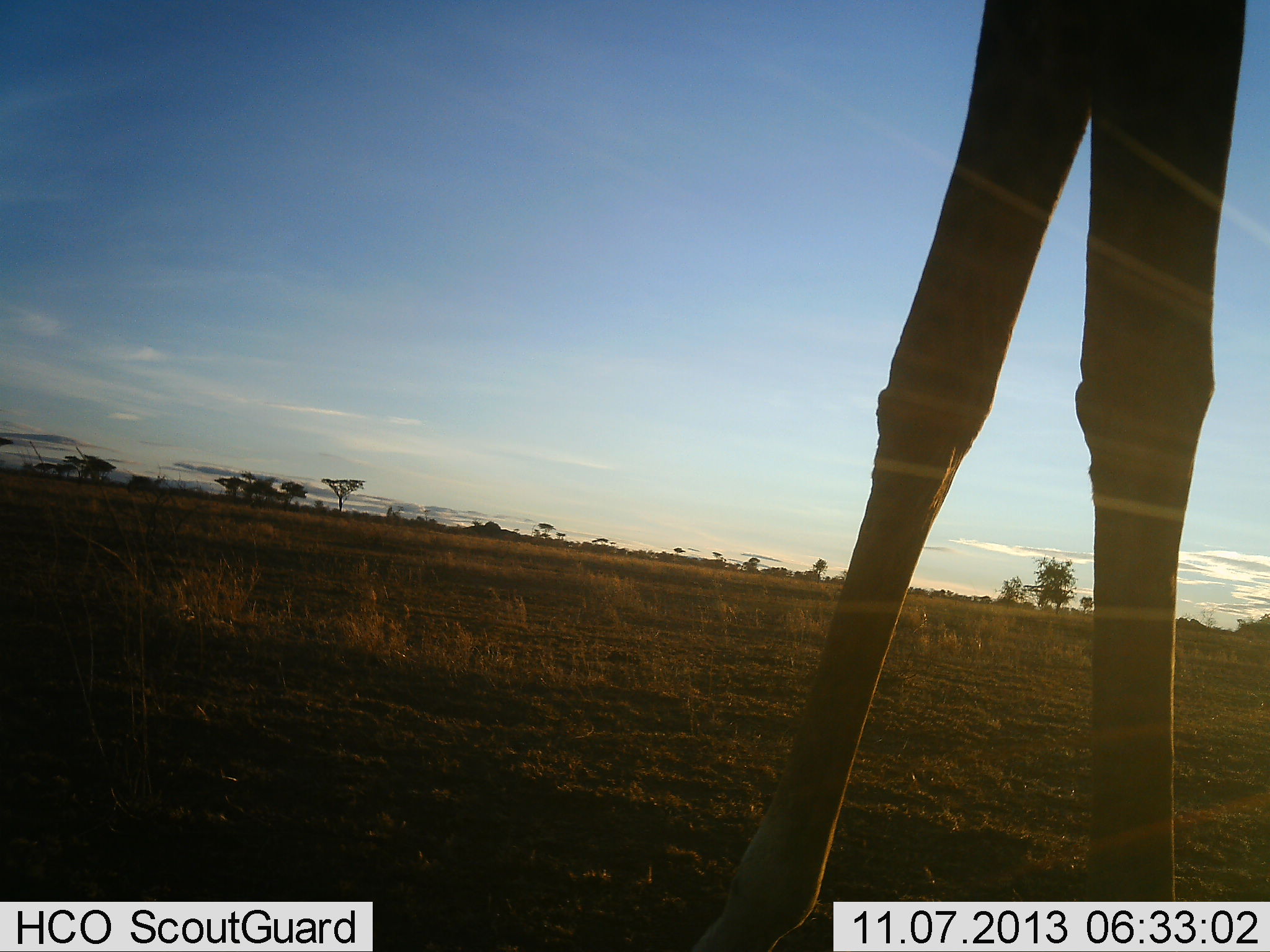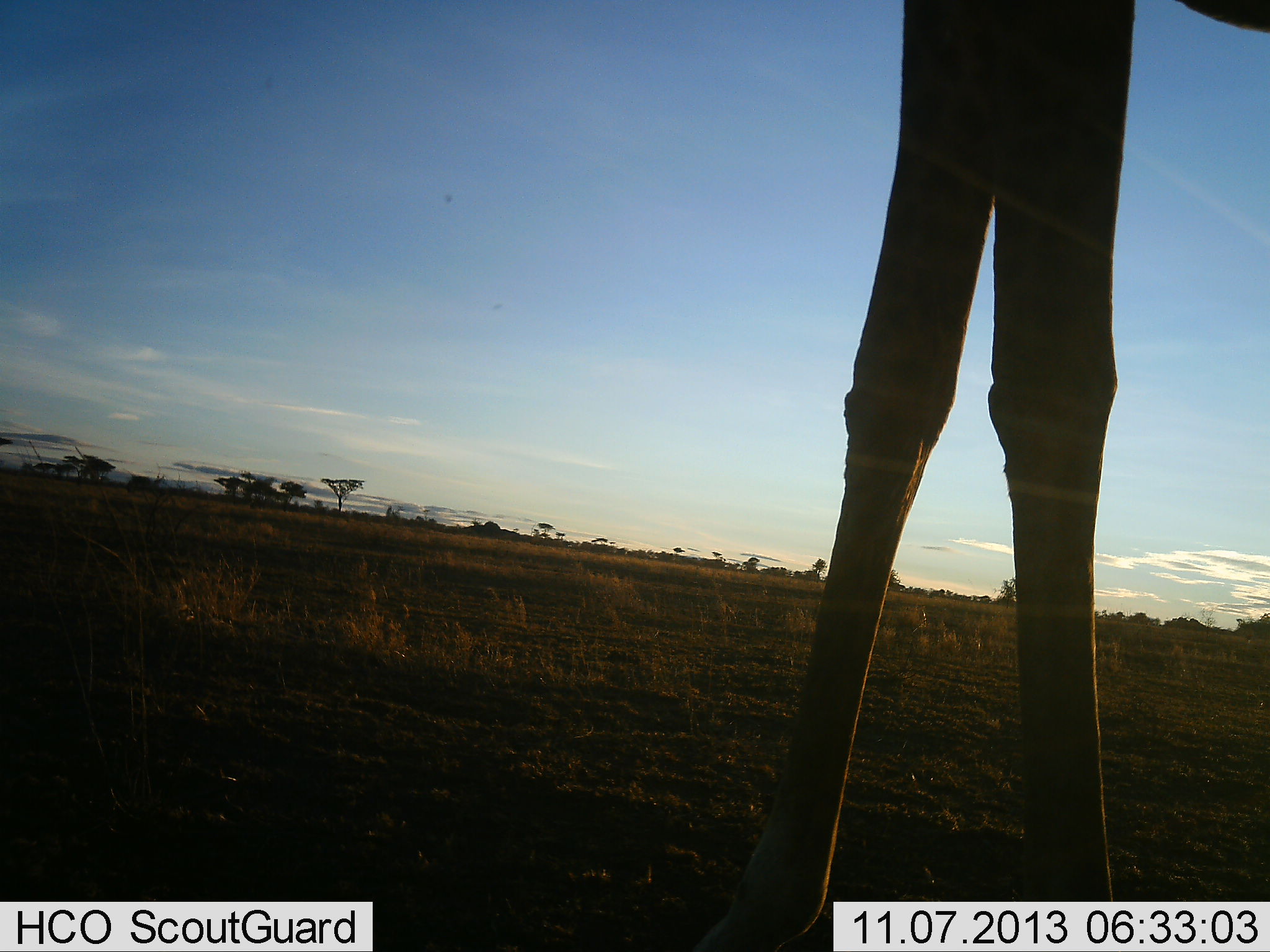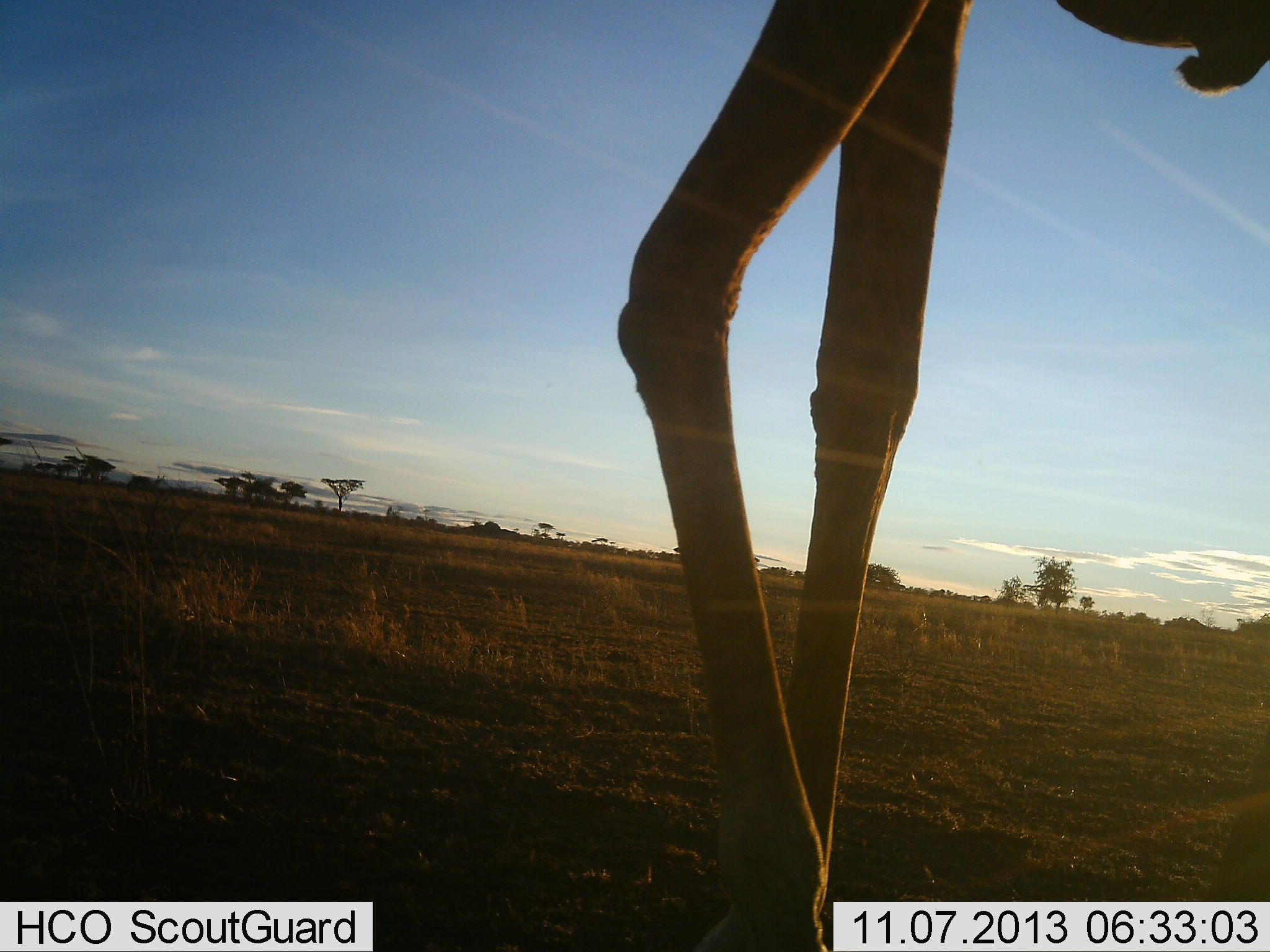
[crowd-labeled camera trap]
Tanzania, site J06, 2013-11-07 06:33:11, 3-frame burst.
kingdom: Animalia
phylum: Chordata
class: Mammalia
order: Artiodactyla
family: Giraffidae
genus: Giraffa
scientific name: Giraffa camelopardalis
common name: giraffe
Giraffe (Giraffa camelopardalis), count 1. Behavior (volunteer vote fractions): standing 40%, resting 0%, moving 80%, interacting 0%. Young present (vote fraction): 0%. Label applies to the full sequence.